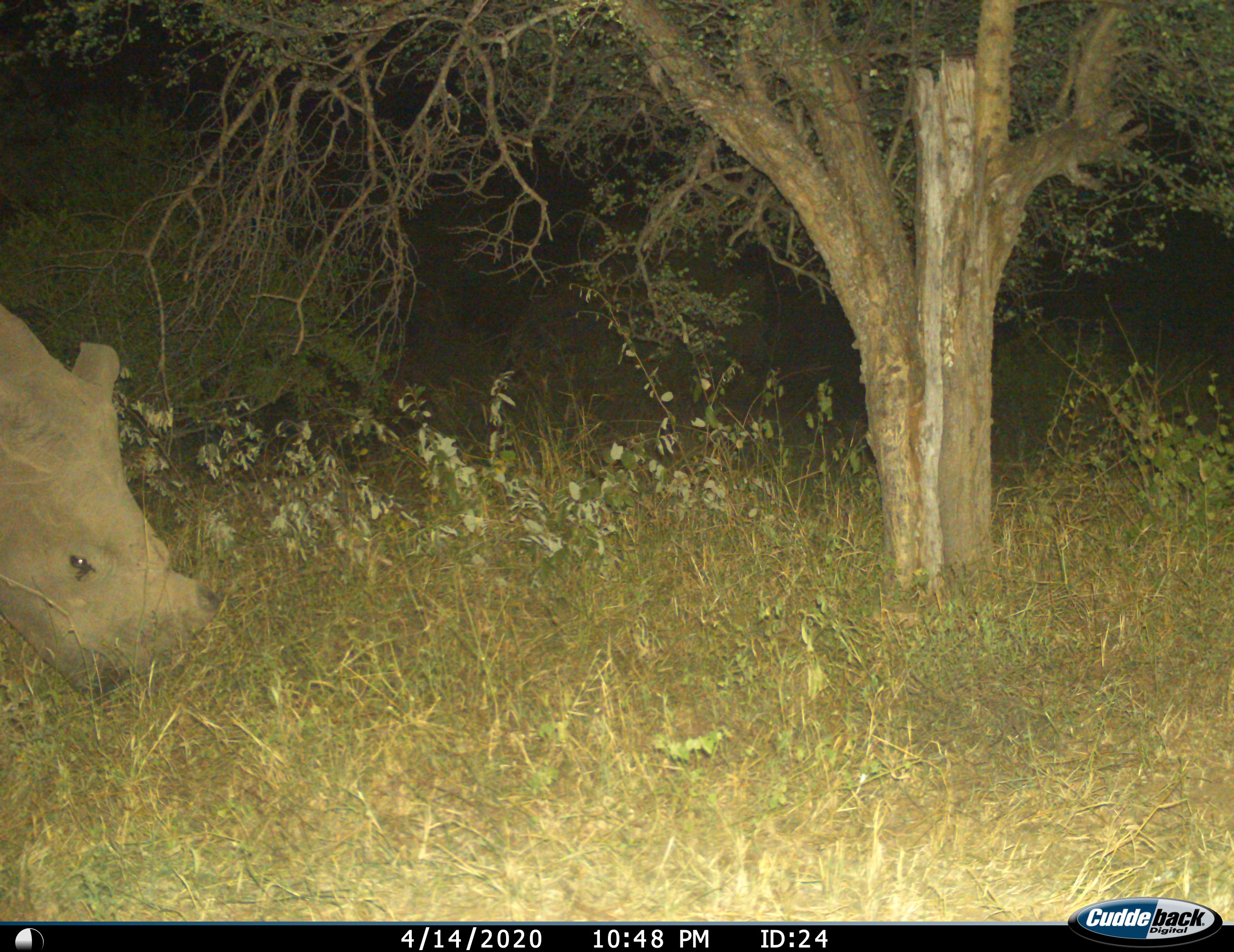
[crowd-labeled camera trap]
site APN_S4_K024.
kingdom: Animalia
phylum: Chordata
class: Mammalia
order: Perissodactyla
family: Rhinocerotidae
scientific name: Rhinocerotidae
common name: unknown rhinoceros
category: rhinocerosunknown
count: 1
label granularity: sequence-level